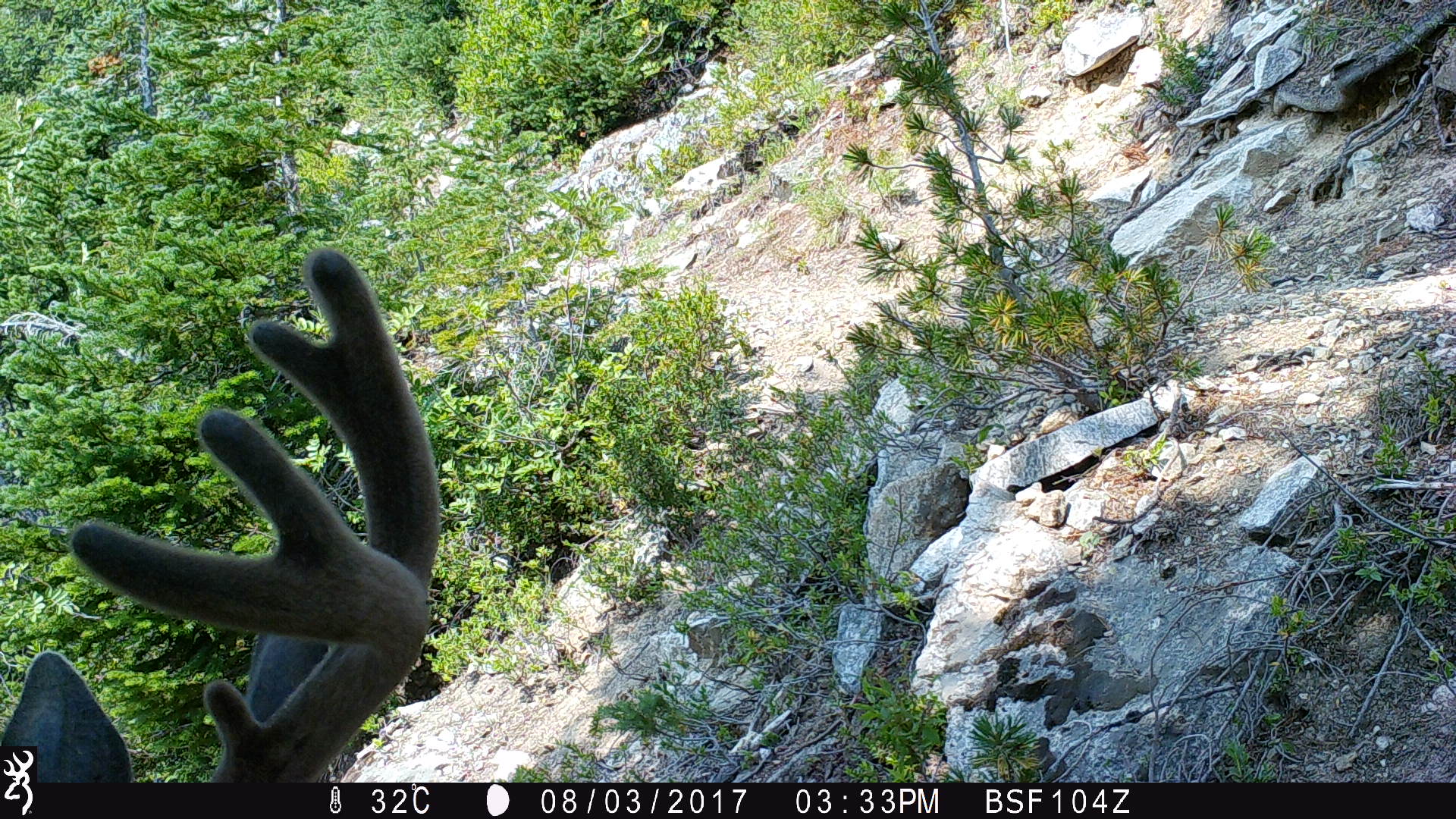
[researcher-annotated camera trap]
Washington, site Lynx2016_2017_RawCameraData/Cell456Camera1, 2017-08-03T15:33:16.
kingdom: Animalia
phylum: Chordata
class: Mammalia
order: Artiodactyla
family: Cervidae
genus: Odocoileus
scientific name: Odocoileus hemionus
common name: mule deer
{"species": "Odocoileus hemionus (mule deer)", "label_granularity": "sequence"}